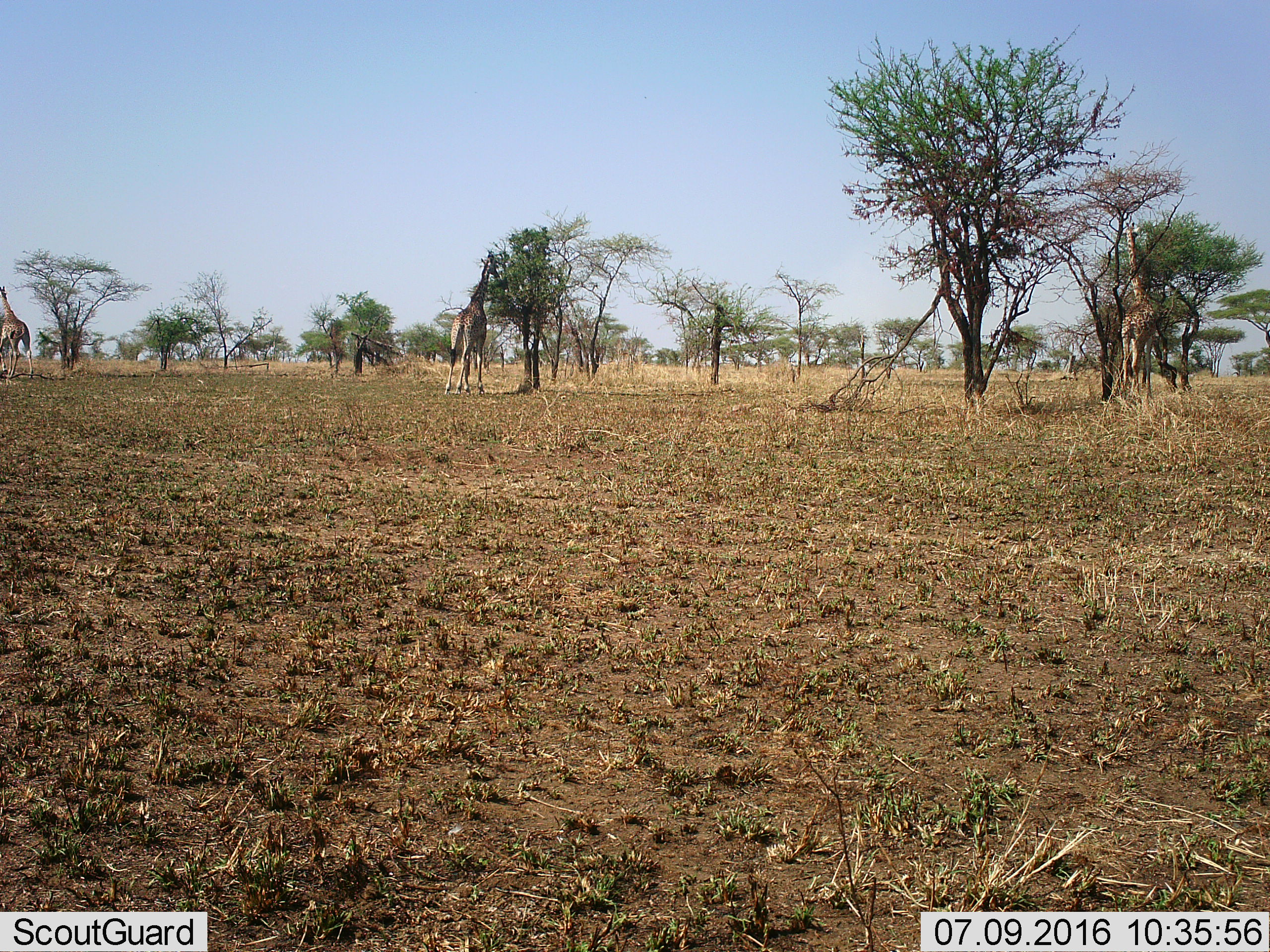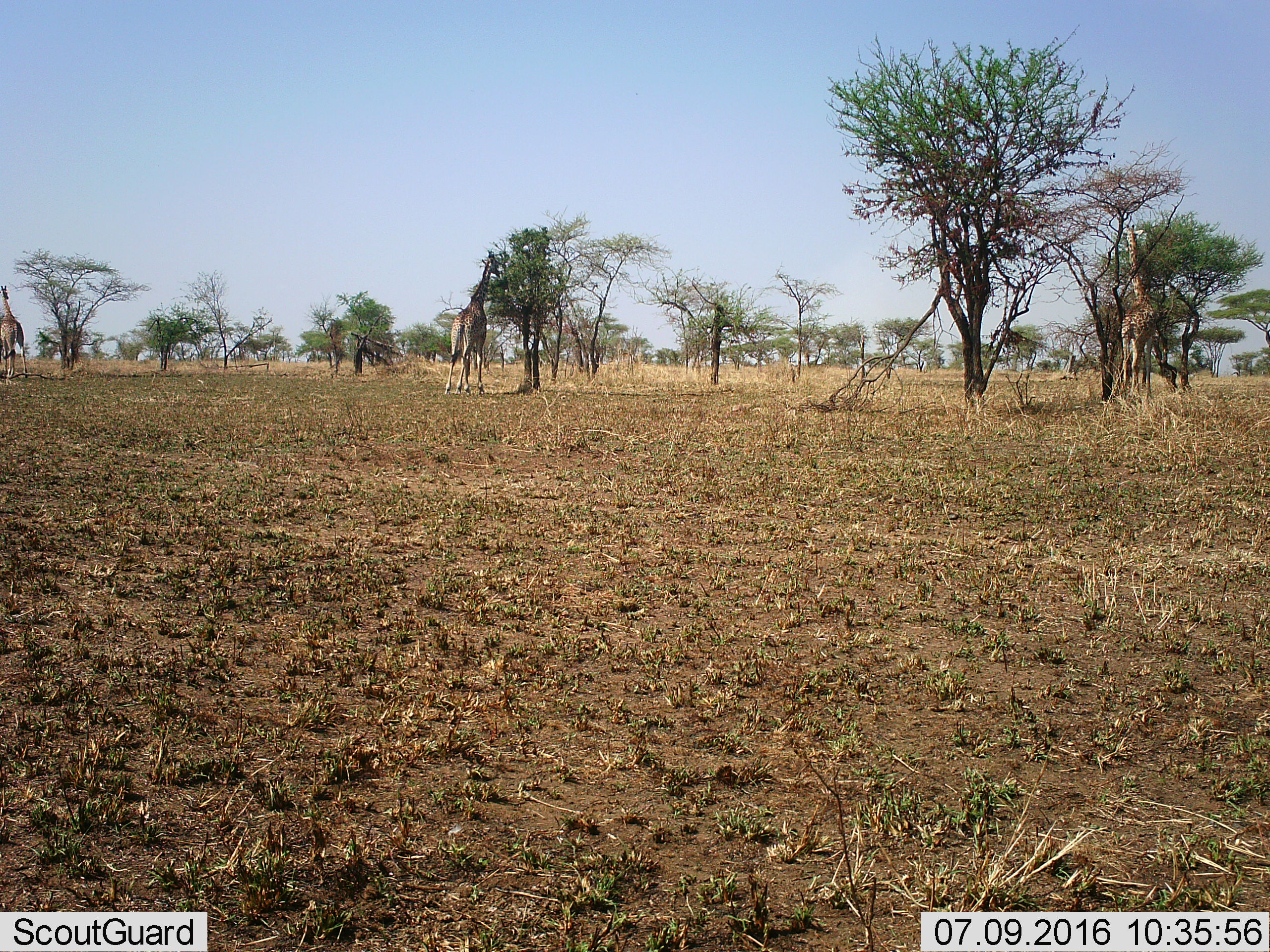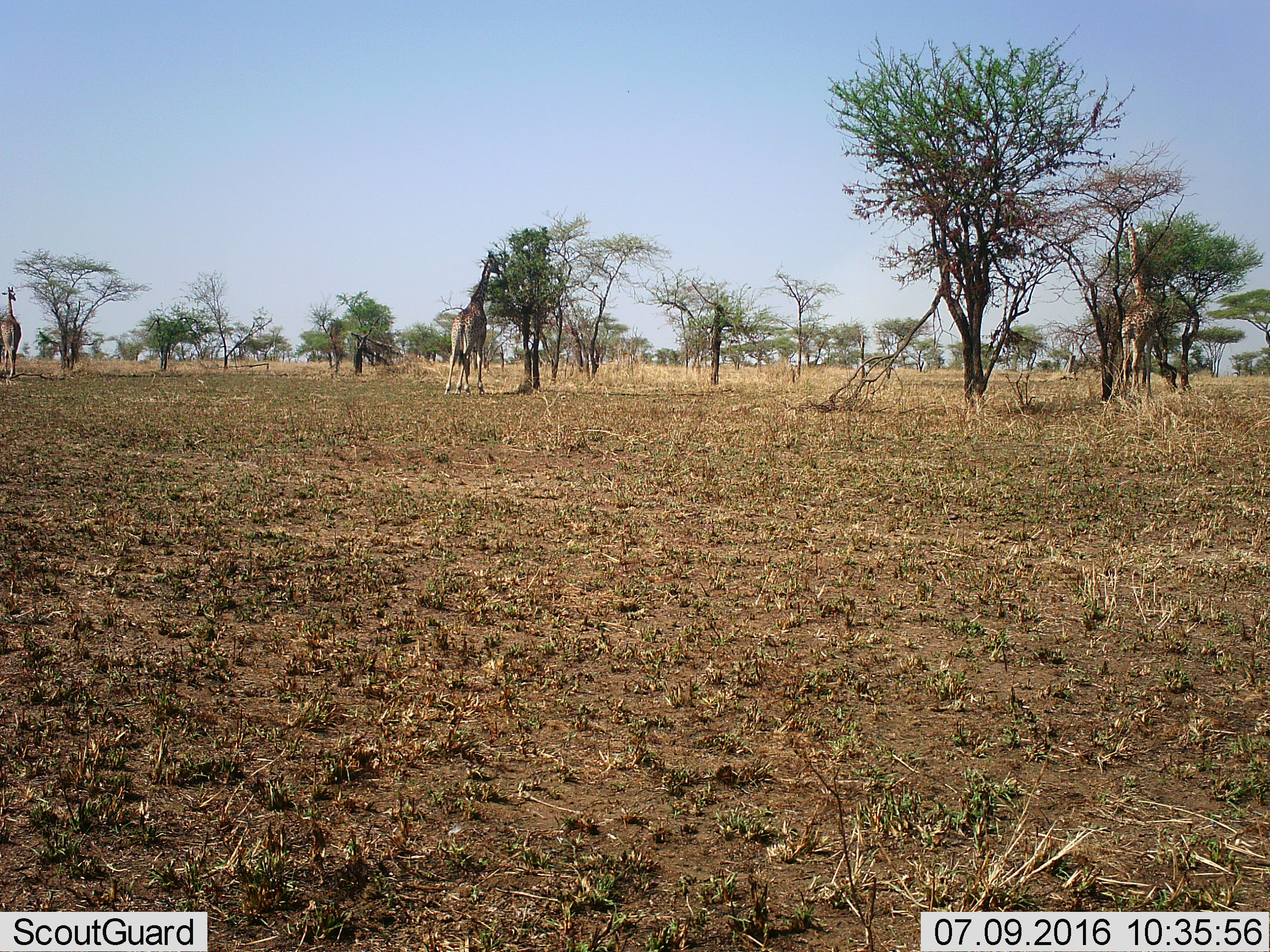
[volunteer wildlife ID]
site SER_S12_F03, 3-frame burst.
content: unidentified animal